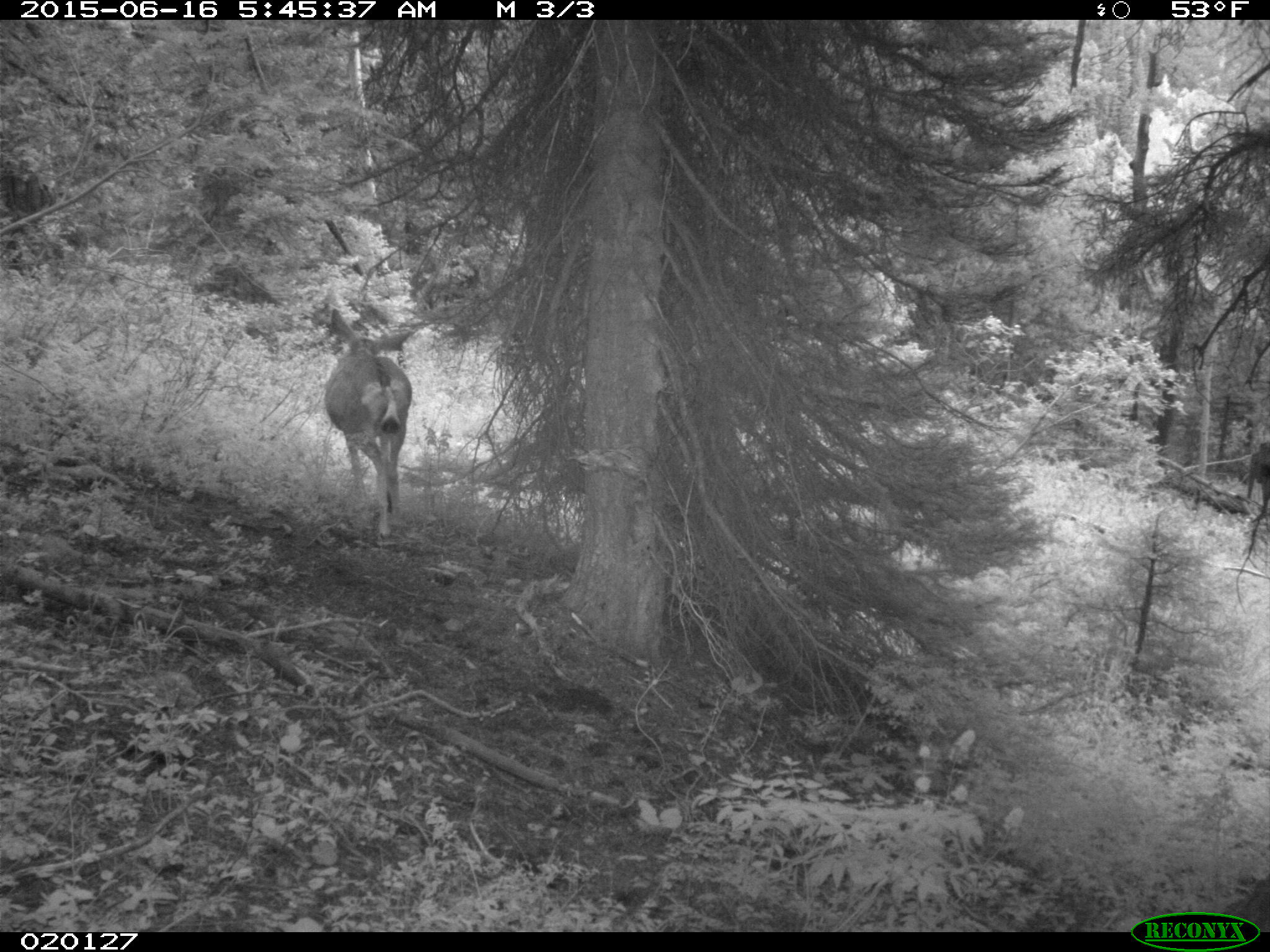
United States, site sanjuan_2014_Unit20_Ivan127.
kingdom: Animalia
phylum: Chordata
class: Mammalia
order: Artiodactyla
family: Cervidae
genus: Odocoileus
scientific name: Odocoileus hemionus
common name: mule deer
Odocoileus hemionus (mule deer).